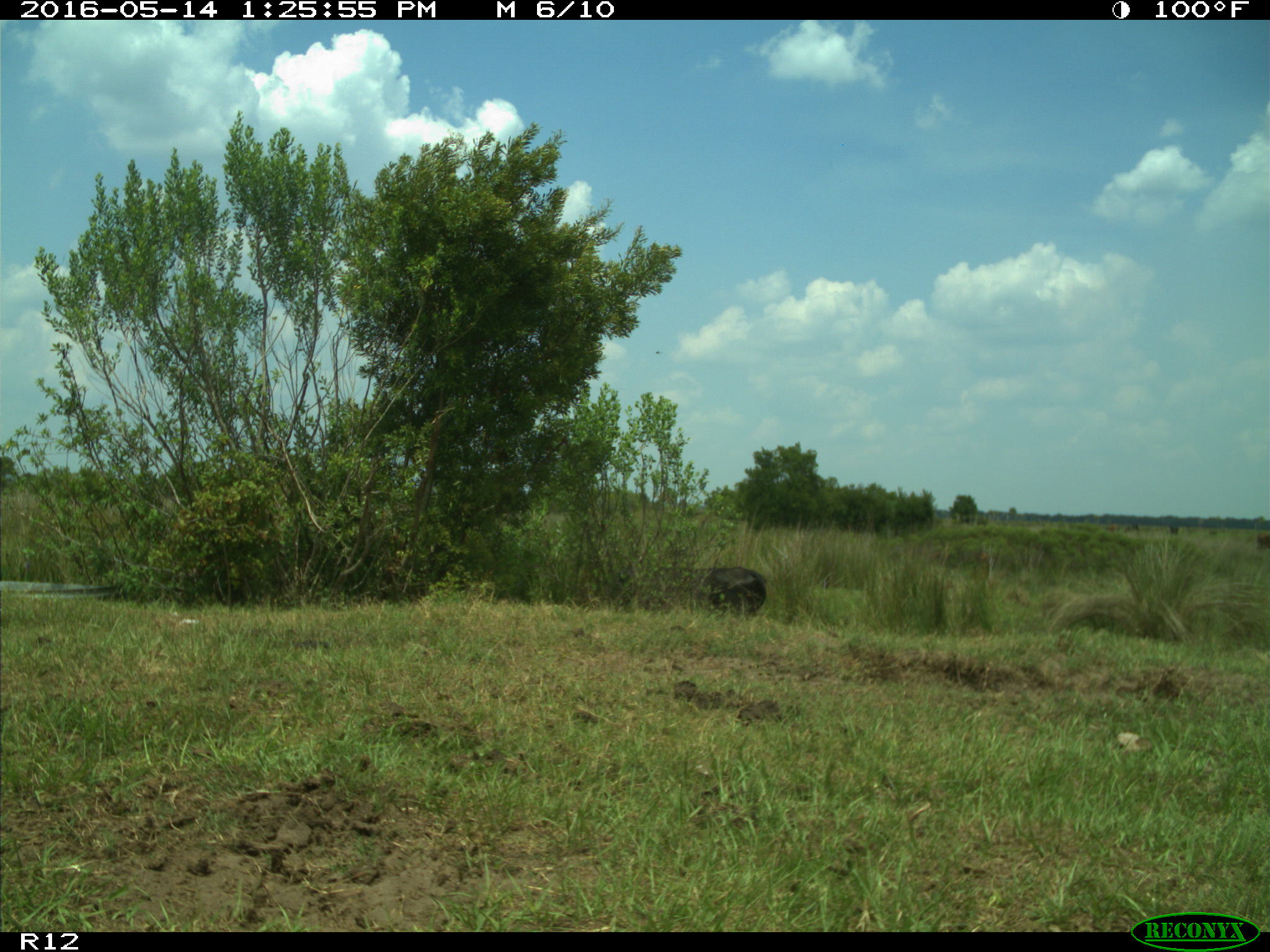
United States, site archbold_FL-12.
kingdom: Animalia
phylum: Chordata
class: Mammalia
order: Artiodactyla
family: Bovidae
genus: Bos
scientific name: Bos taurus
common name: domestic cow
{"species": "Bos taurus (domestic cow)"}